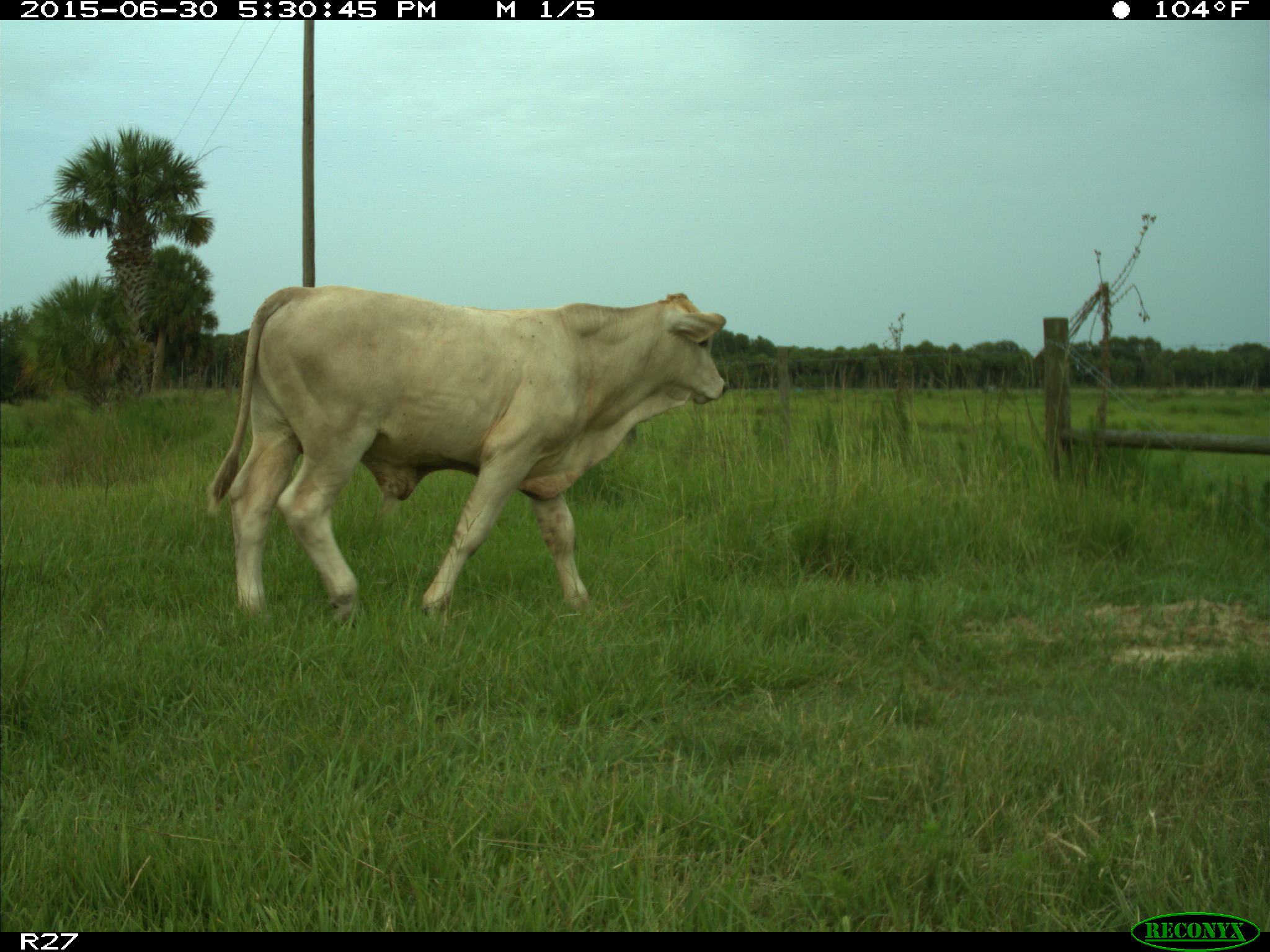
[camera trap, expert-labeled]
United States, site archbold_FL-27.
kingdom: Animalia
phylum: Chordata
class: Mammalia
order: Artiodactyla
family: Bovidae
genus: Bos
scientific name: Bos taurus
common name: domestic cow